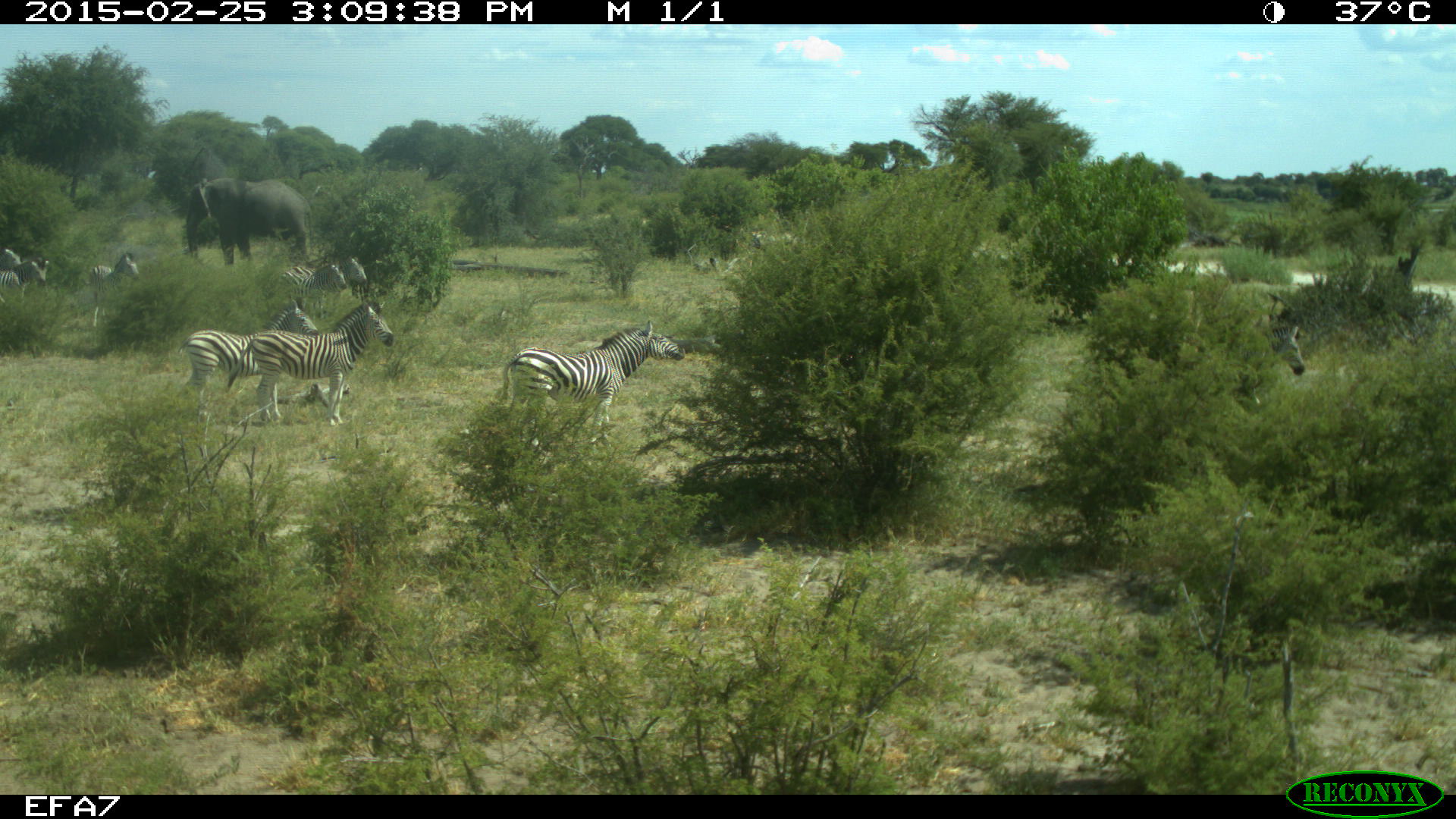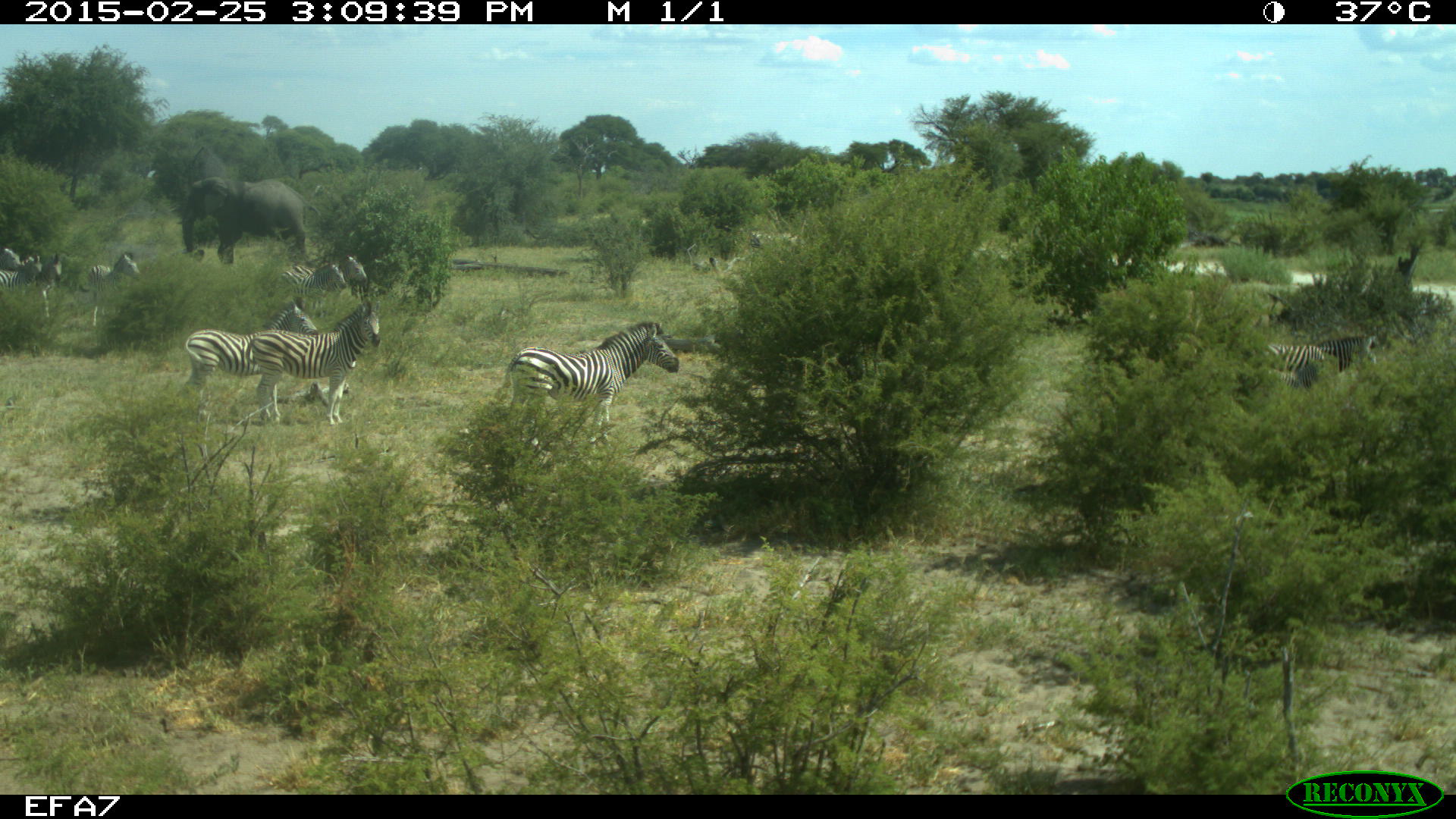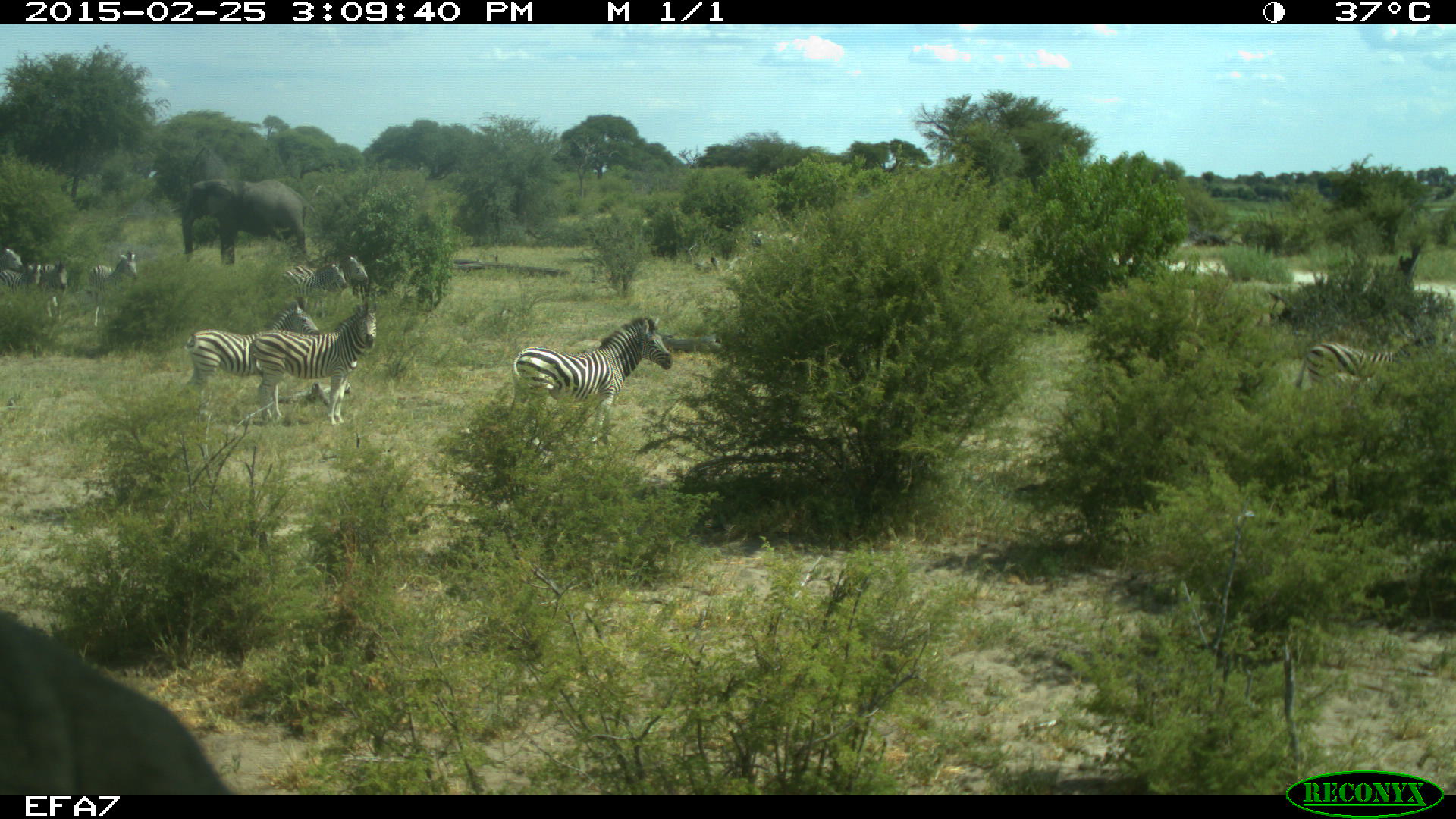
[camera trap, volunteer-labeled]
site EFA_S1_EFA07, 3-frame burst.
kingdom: Animalia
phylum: Chordata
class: Mammalia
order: Proboscidea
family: Elephantidae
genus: Loxodonta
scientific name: Loxodonta africana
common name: african bush elephant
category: elephant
Elephant (african bush elephant) (Loxodonta africana), count 2. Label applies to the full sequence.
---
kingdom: Animalia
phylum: Chordata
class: Mammalia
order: Perissodactyla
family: Equidae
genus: Equus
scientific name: Equus quagga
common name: plains zebra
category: zebraplains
Zebraplains (plains zebra) (Equus quagga), count 9. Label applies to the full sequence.